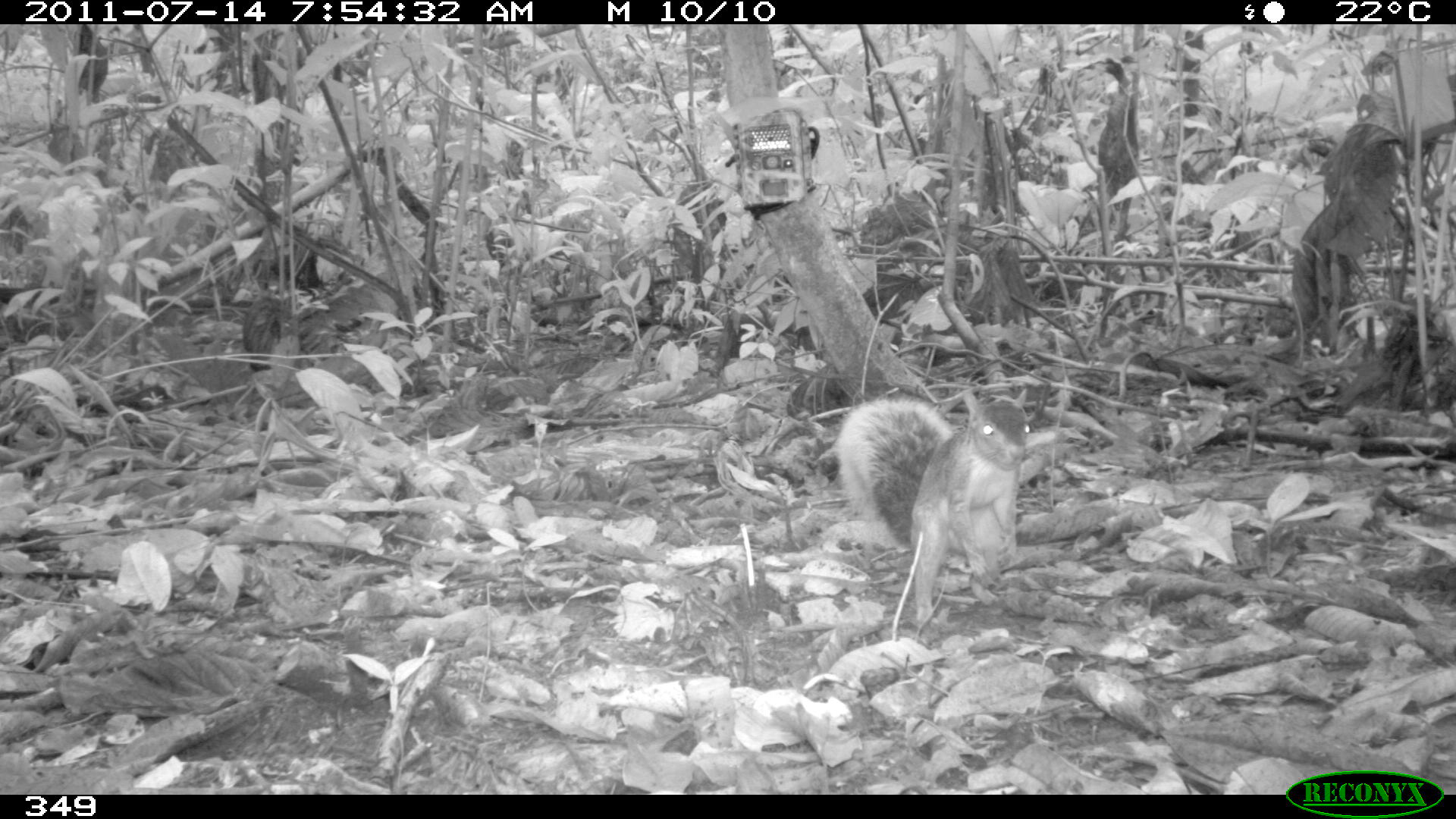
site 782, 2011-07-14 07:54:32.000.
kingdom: Animalia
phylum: Chordata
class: Mammalia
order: Rodentia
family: Sciuridae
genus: Sciurus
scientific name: Sciurus spadiceus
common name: southern amazon red squirrel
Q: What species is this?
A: Sciurus spadiceus (southern amazon red squirrel).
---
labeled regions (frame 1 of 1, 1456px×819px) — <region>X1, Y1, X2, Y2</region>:
sciurus spadiceus: <region>832, 388, 1030, 642</region>